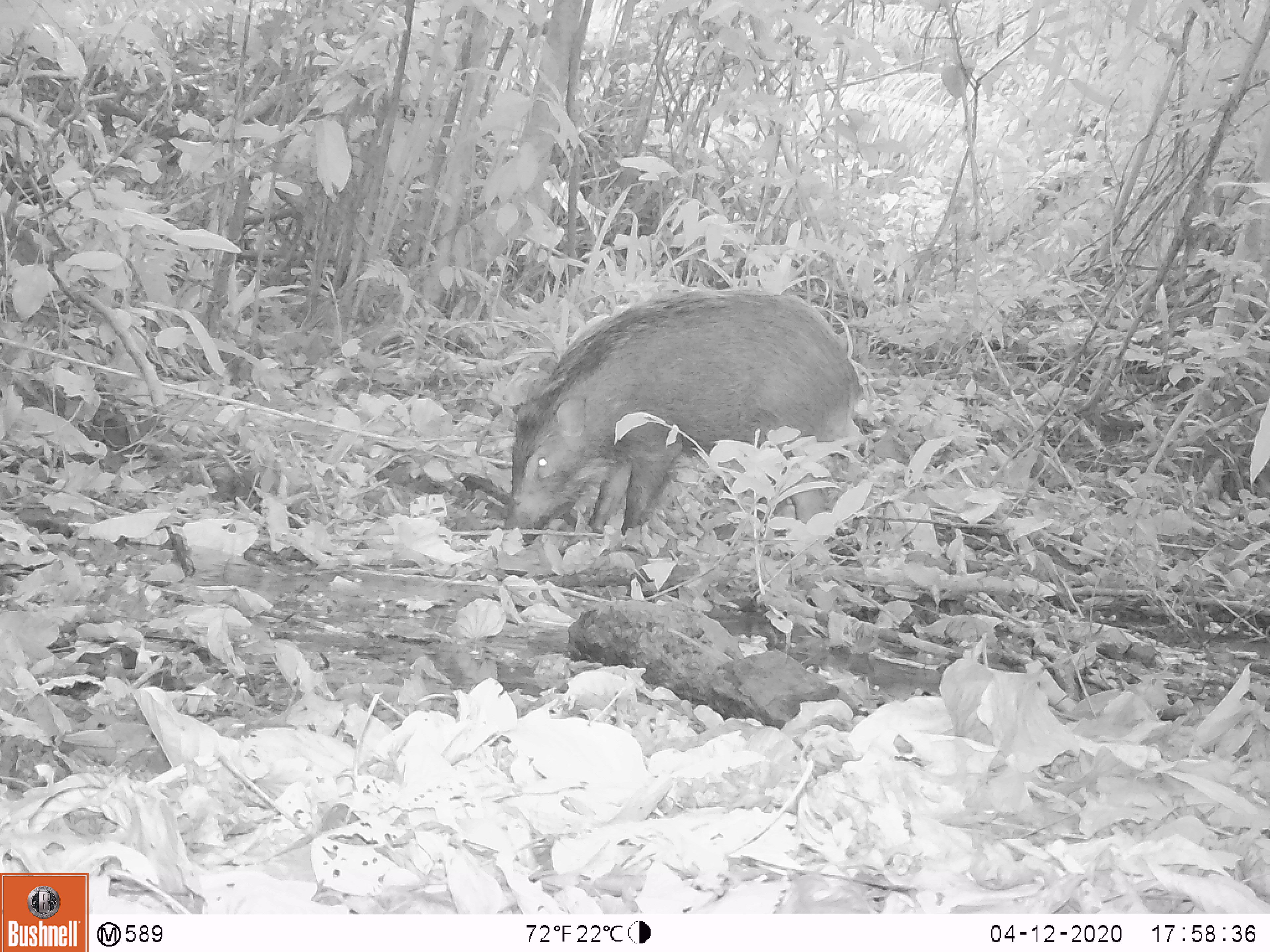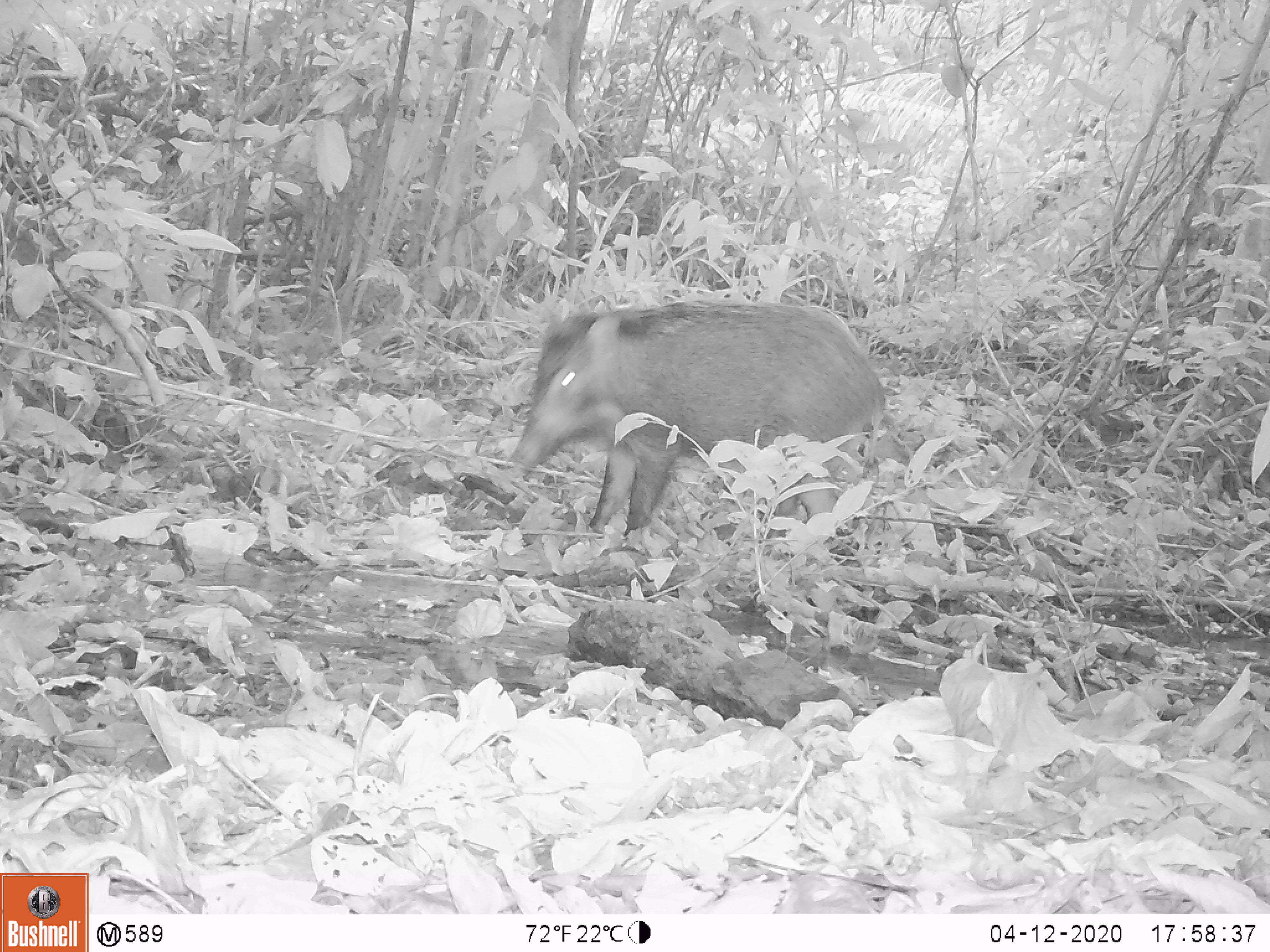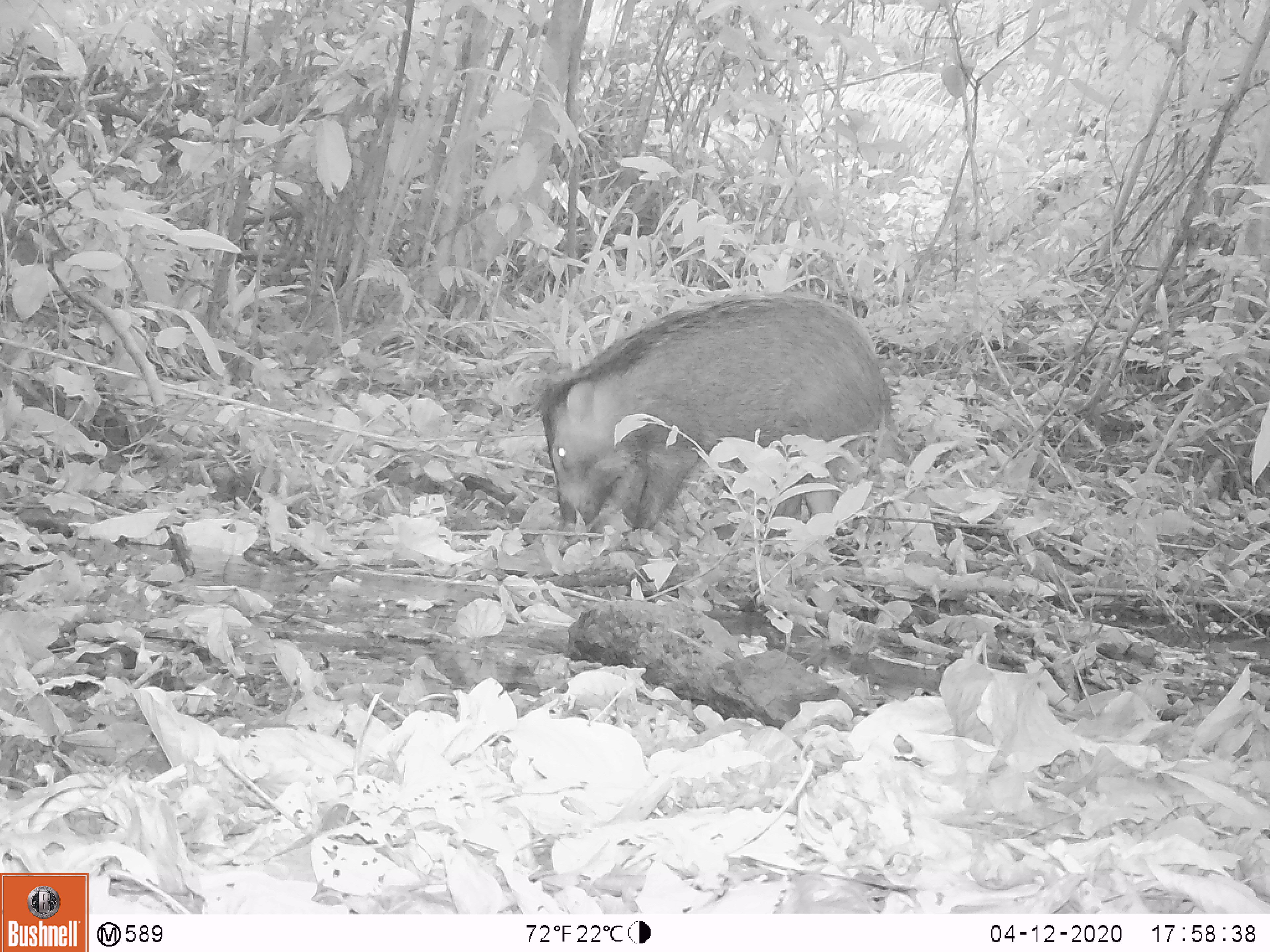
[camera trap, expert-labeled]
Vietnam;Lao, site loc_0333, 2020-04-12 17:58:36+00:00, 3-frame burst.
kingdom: Animalia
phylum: Chordata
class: Mammalia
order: Artiodactyla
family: Suidae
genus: Sus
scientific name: Sus scrofa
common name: eurasian wild pig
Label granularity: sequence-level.